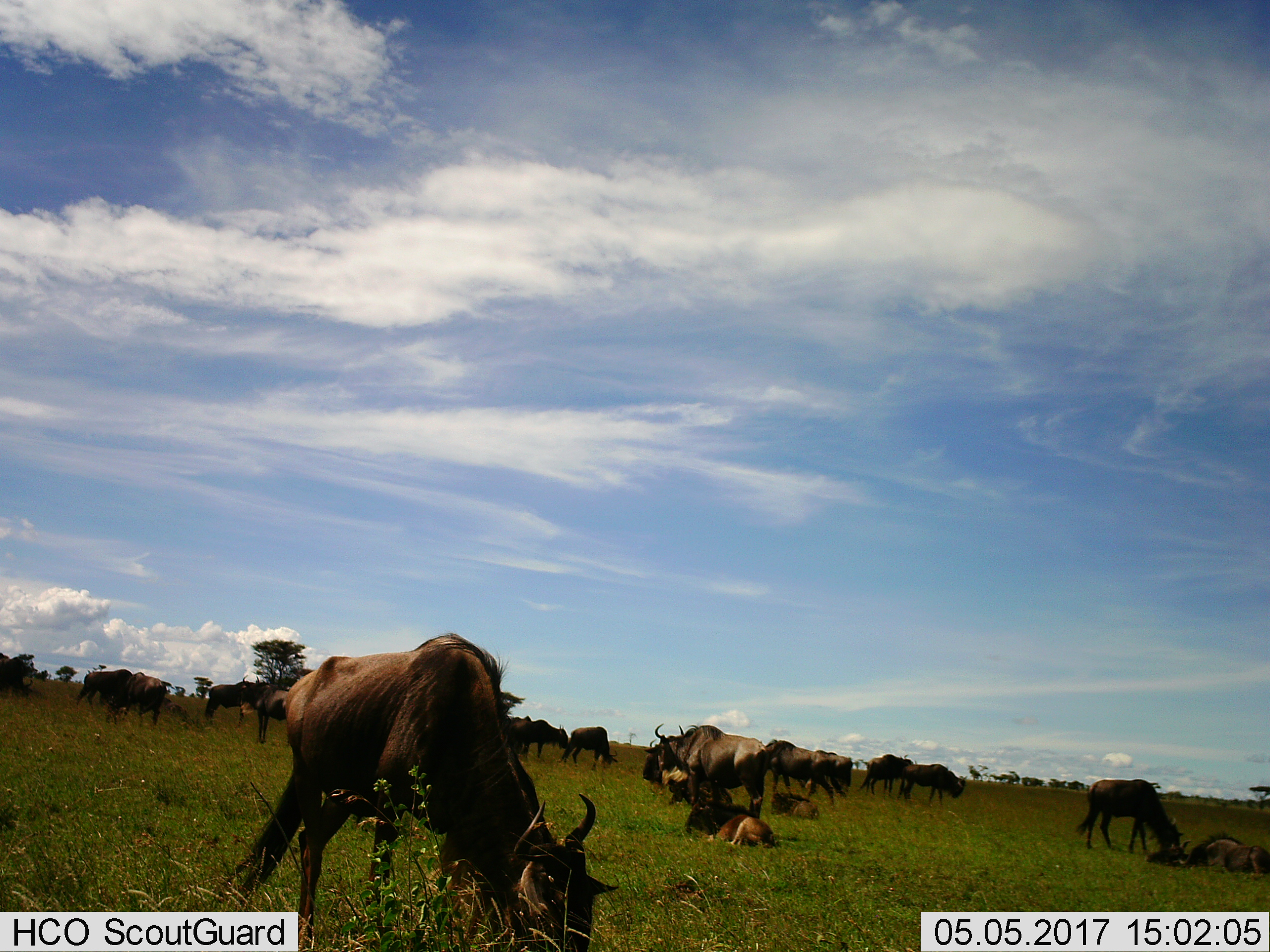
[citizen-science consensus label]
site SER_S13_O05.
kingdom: Animalia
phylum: Chordata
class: Mammalia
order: Artiodactyla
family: Bovidae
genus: Connochaetes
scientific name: Connochaetes taurinus taurinus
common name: blue wildebeest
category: wildebeestblue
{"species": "wildebeestblue (blue wildebeest) (Connochaetes taurinus taurinus)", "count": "11-50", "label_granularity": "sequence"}